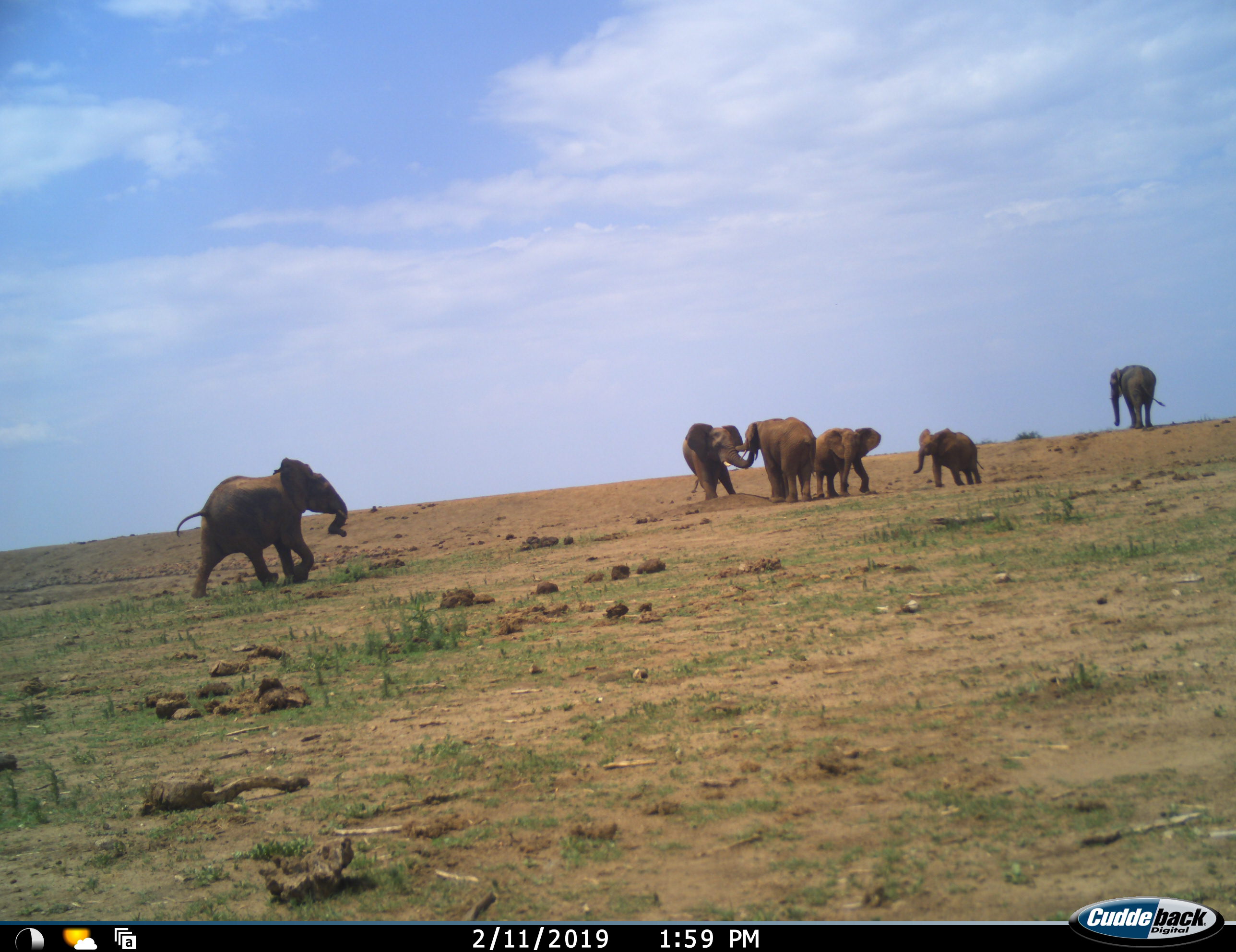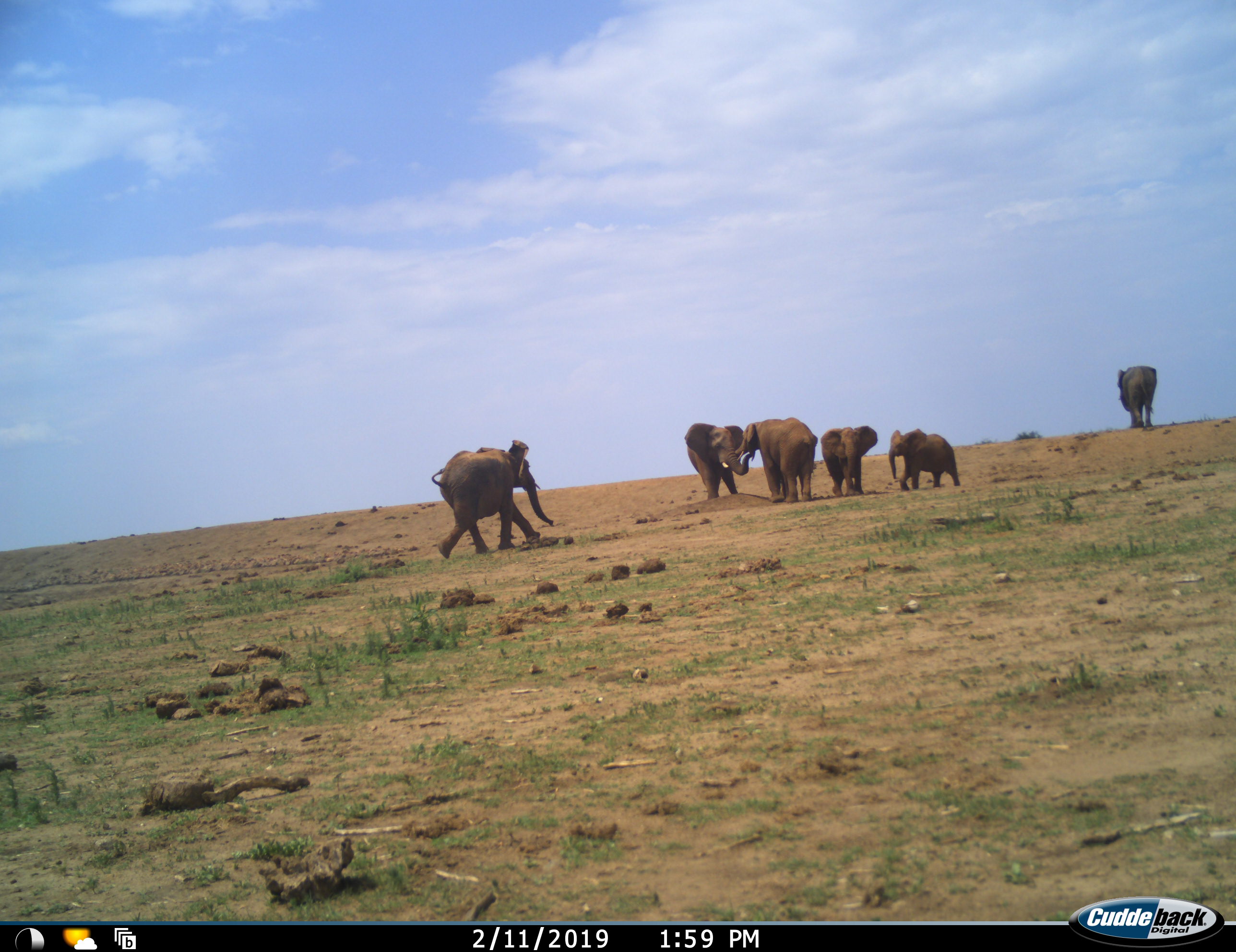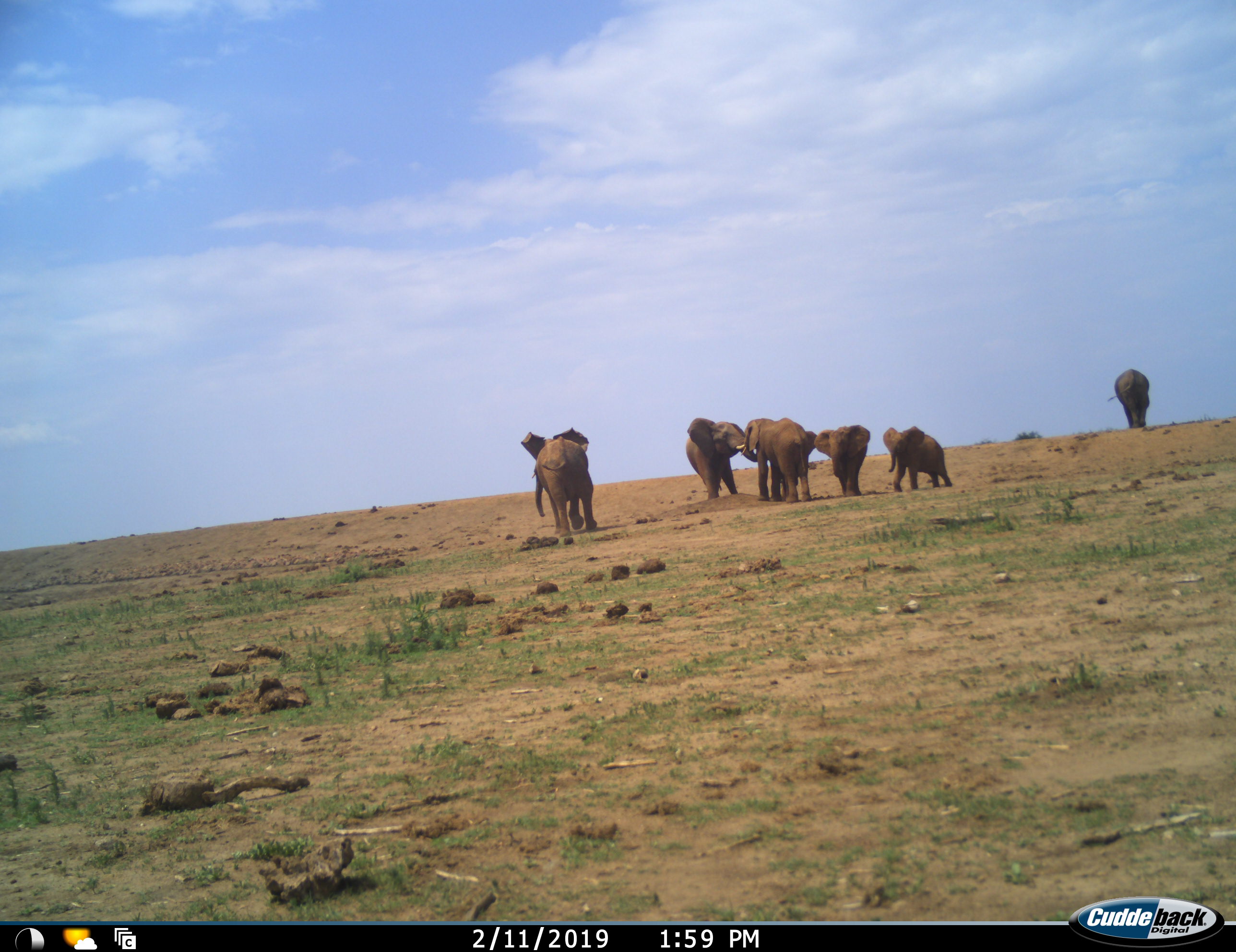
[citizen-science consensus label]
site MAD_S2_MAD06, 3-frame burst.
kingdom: Animalia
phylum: Chordata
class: Mammalia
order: Proboscidea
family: Elephantidae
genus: Loxodonta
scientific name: Loxodonta africana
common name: african bush elephant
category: elephant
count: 6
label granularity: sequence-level